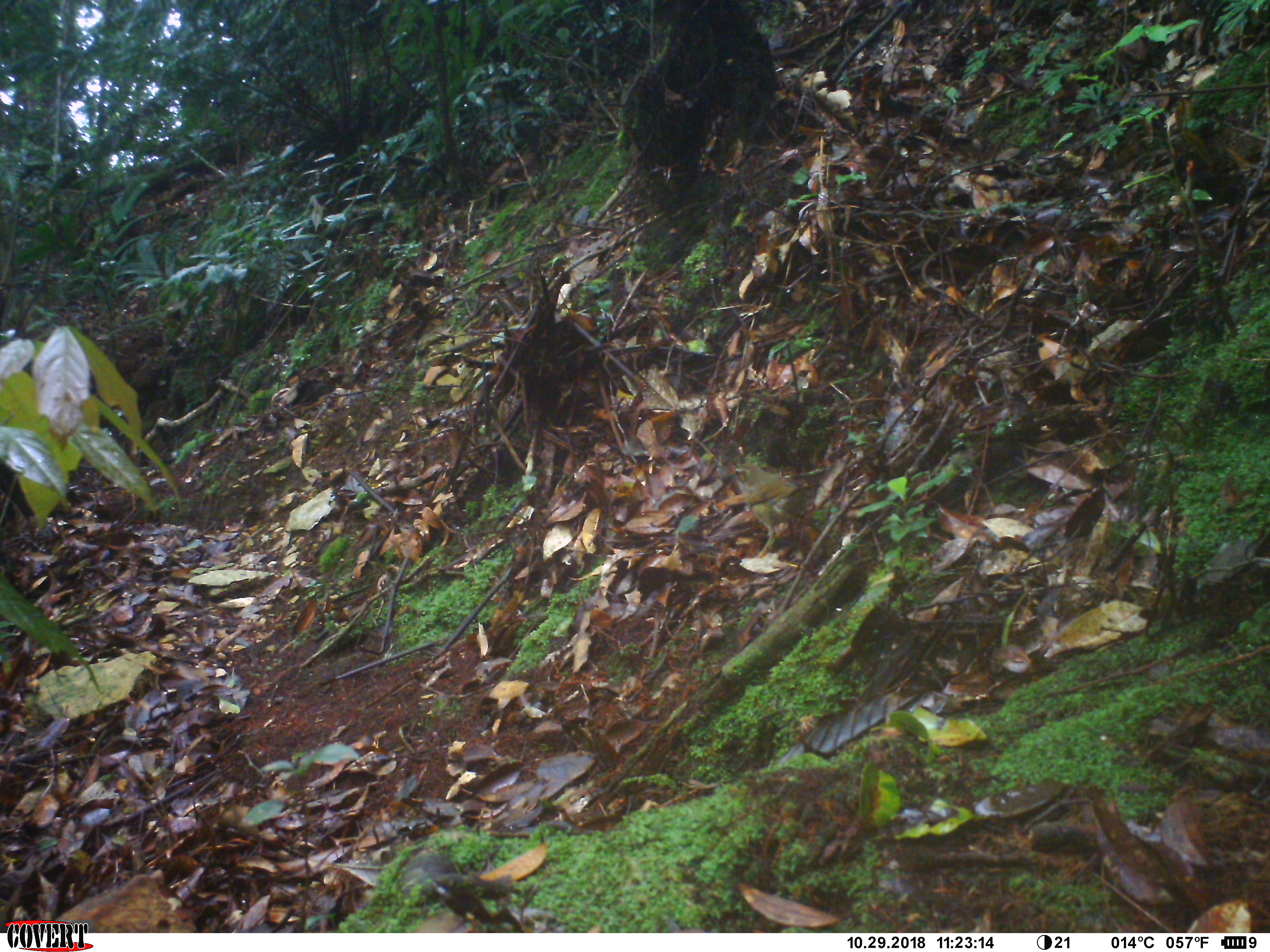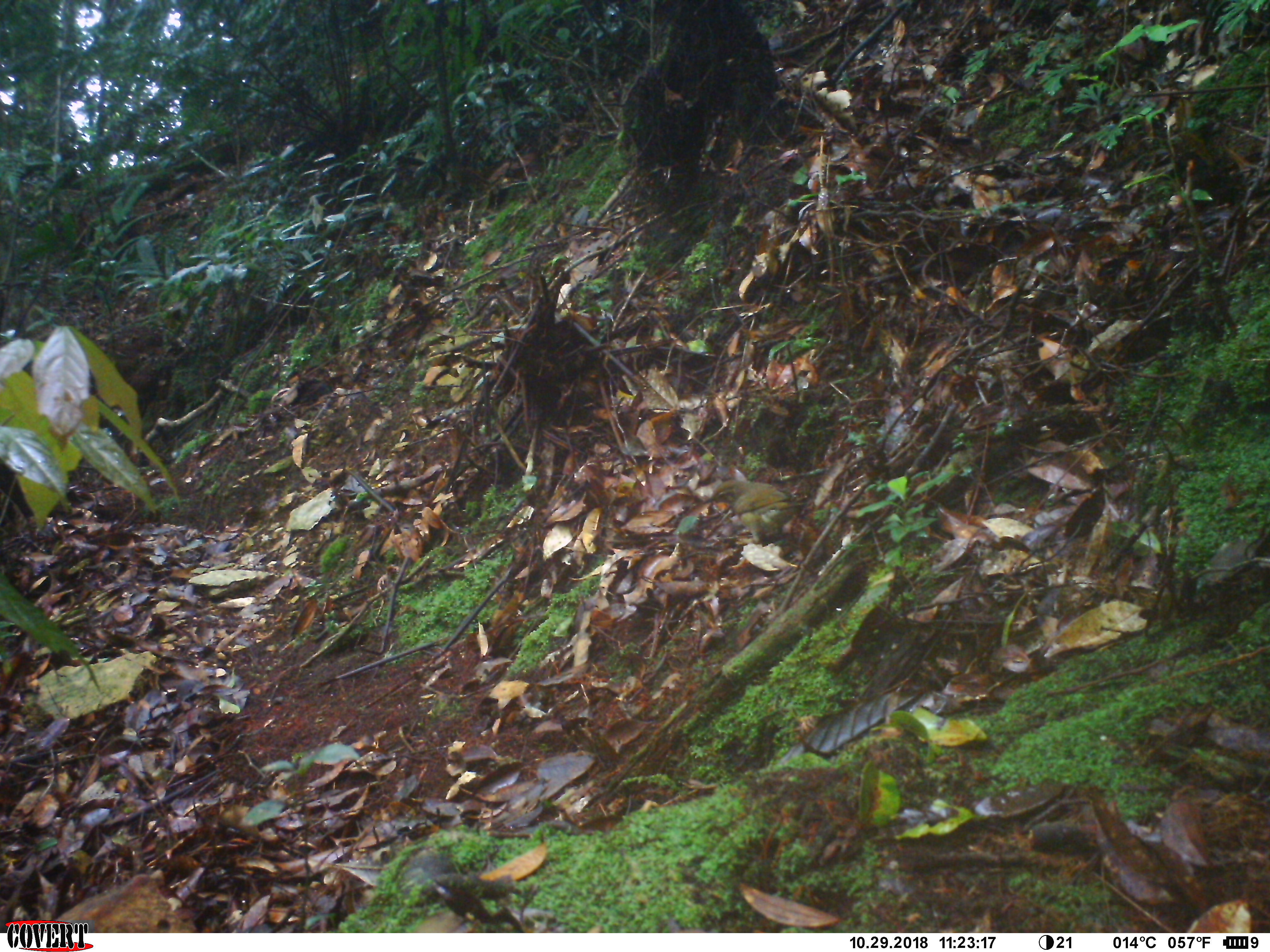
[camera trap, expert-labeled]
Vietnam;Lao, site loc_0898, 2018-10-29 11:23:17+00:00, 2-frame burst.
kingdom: Animalia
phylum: Chordata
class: Aves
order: Passeriformes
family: Turdidae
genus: Geokichla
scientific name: Geokichla sibirica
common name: siberian thrush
Siberian thrush (Geokichla sibirica). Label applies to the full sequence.